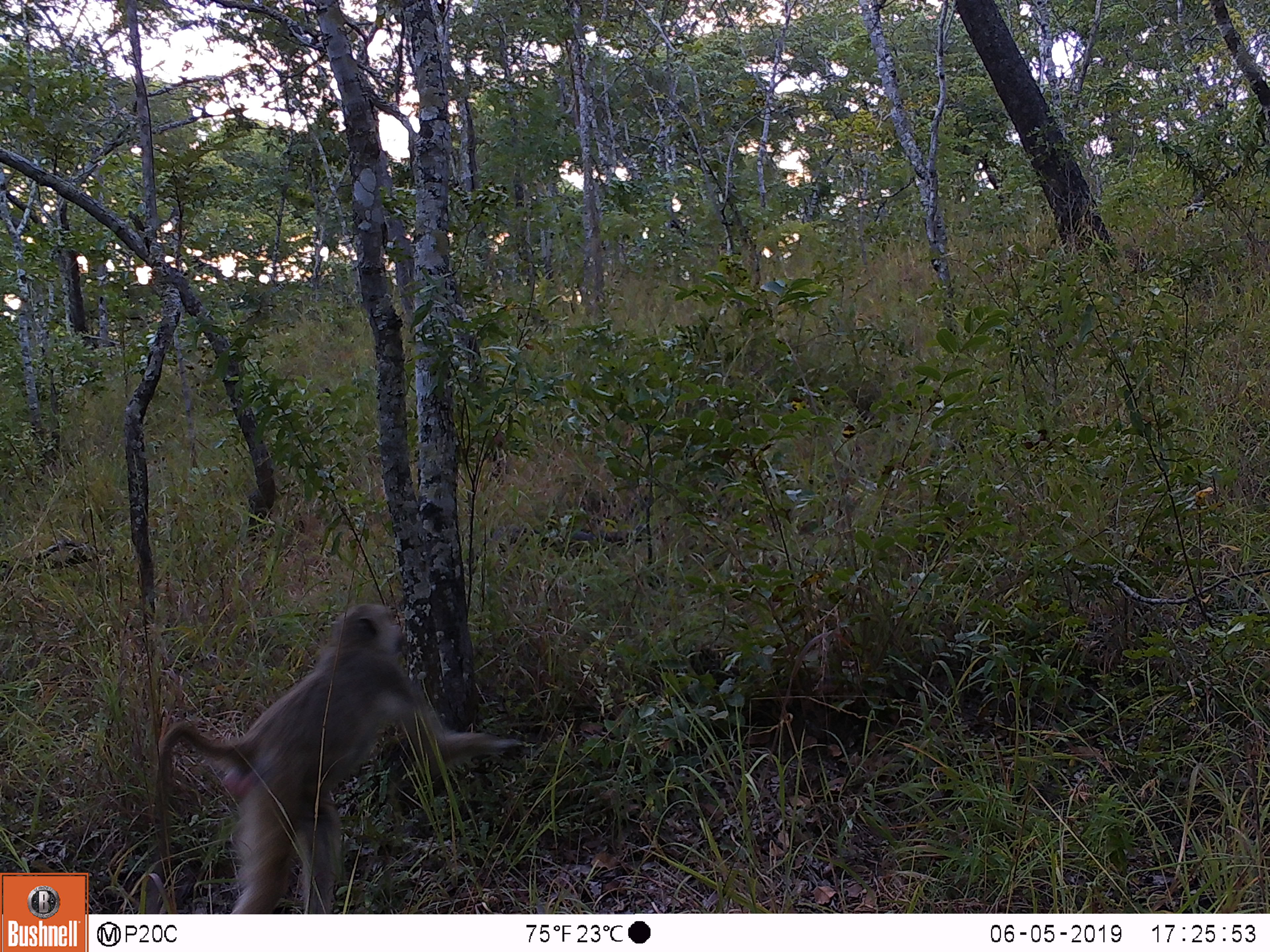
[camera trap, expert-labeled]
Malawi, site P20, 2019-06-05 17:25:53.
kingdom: Animalia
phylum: Chordata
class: Mammalia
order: Primates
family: Cercopithecidae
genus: Papio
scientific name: Papio cynocephalus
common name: yellow baboon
Yellow baboon (Papio cynocephalus), count 1.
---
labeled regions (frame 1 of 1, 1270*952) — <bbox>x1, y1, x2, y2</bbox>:
yellow baboon: <bbox>129, 594, 530, 912</bbox>